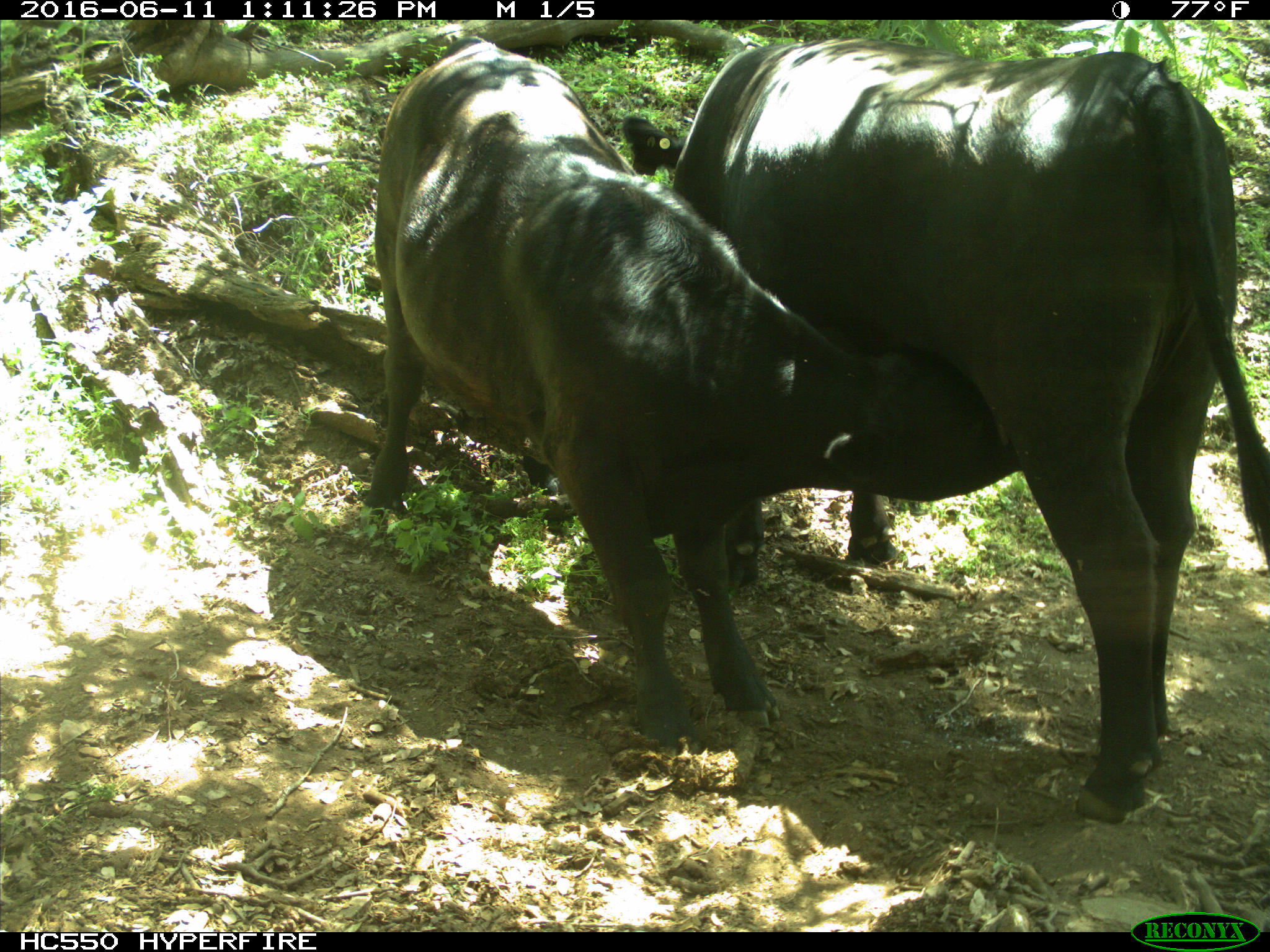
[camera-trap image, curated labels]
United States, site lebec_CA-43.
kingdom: Animalia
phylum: Chordata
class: Mammalia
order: Artiodactyla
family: Bovidae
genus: Bos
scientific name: Bos taurus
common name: domestic cow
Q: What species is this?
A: Bos taurus (domestic cow).